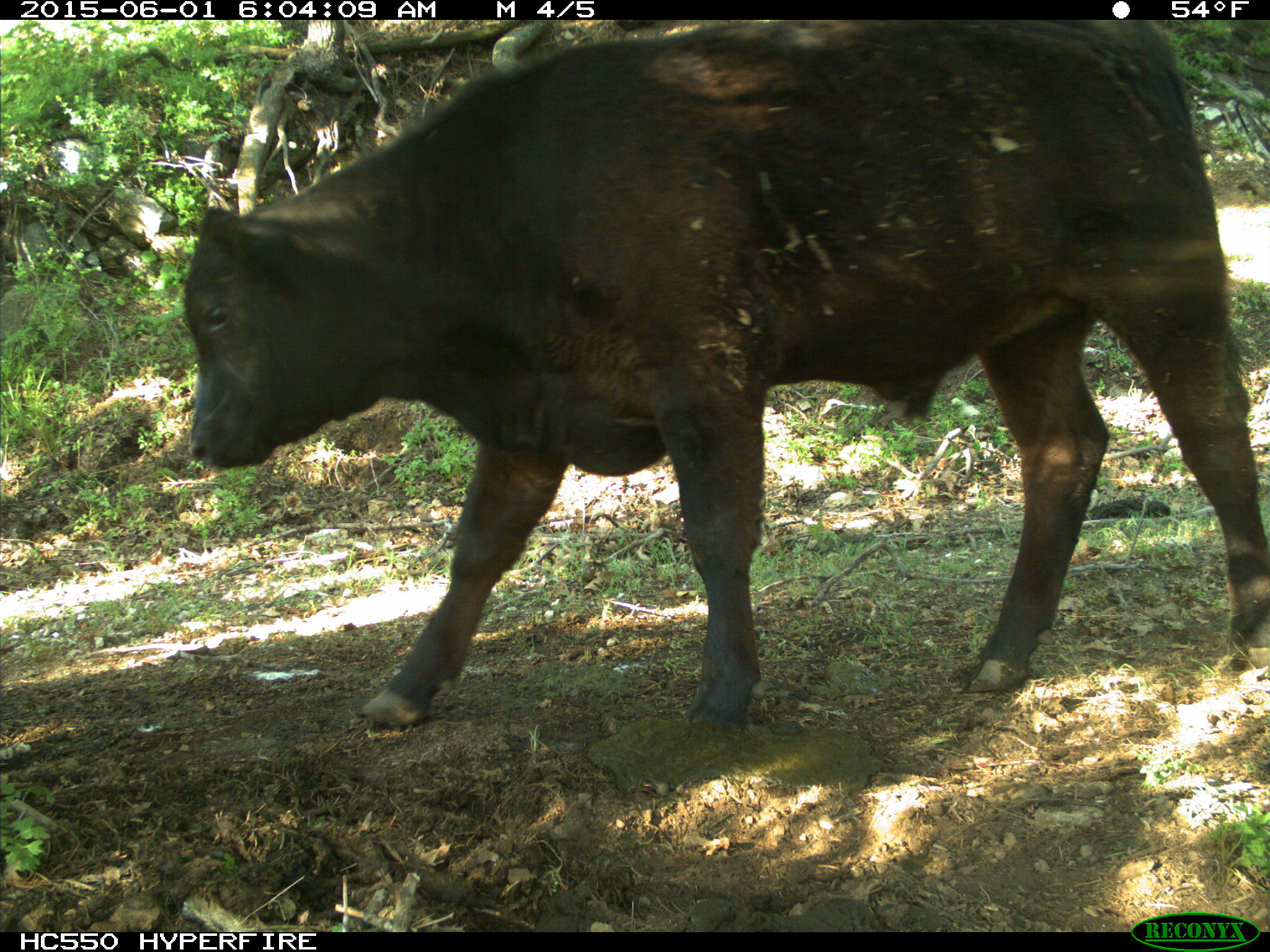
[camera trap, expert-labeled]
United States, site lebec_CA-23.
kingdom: Animalia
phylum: Chordata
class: Mammalia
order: Artiodactyla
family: Bovidae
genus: Bos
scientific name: Bos taurus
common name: domestic cow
Bos taurus (domestic cow).